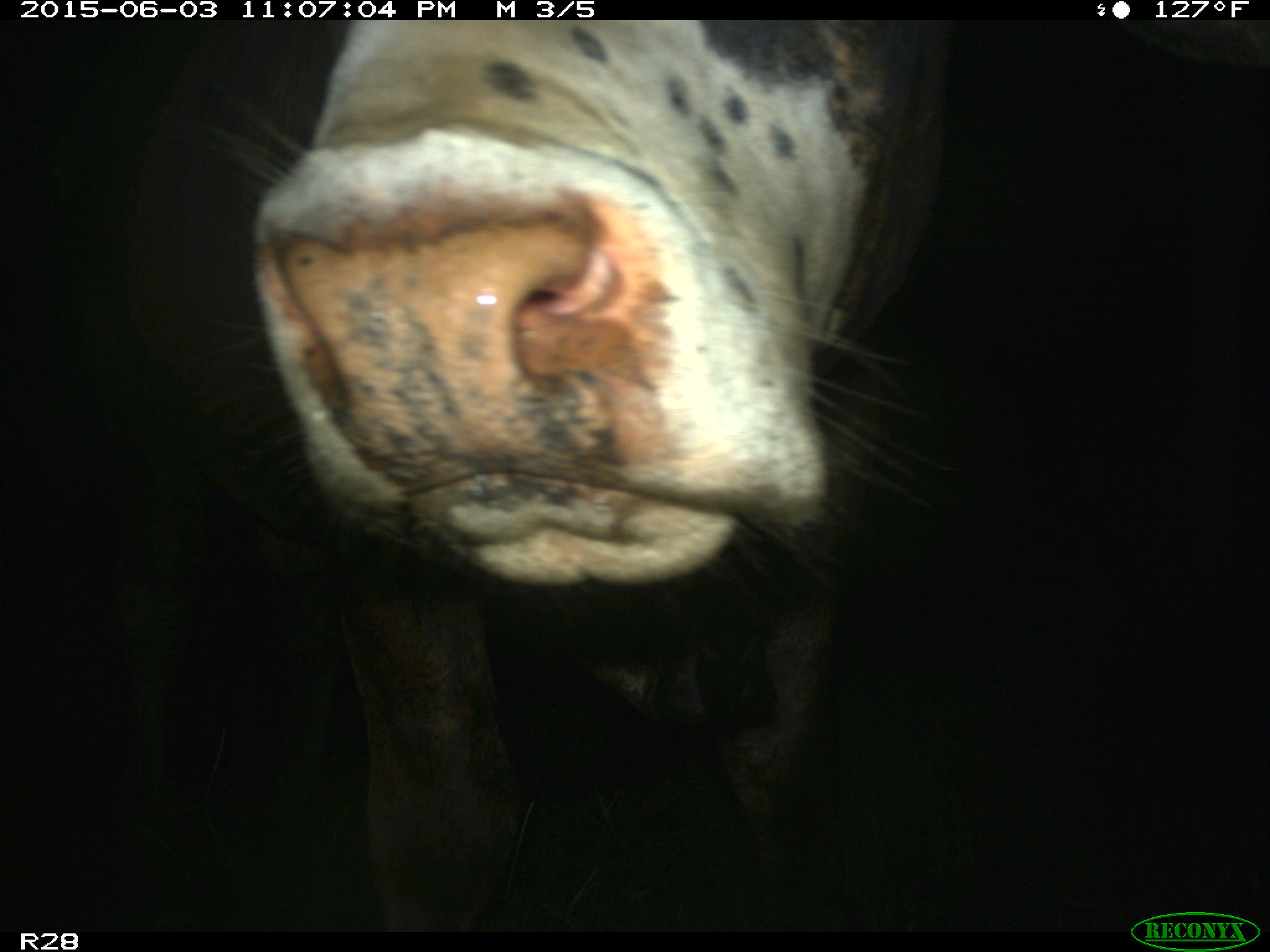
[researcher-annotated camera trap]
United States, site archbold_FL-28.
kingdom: Animalia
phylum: Chordata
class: Mammalia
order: Artiodactyla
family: Bovidae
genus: Bos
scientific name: Bos taurus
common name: domestic cow